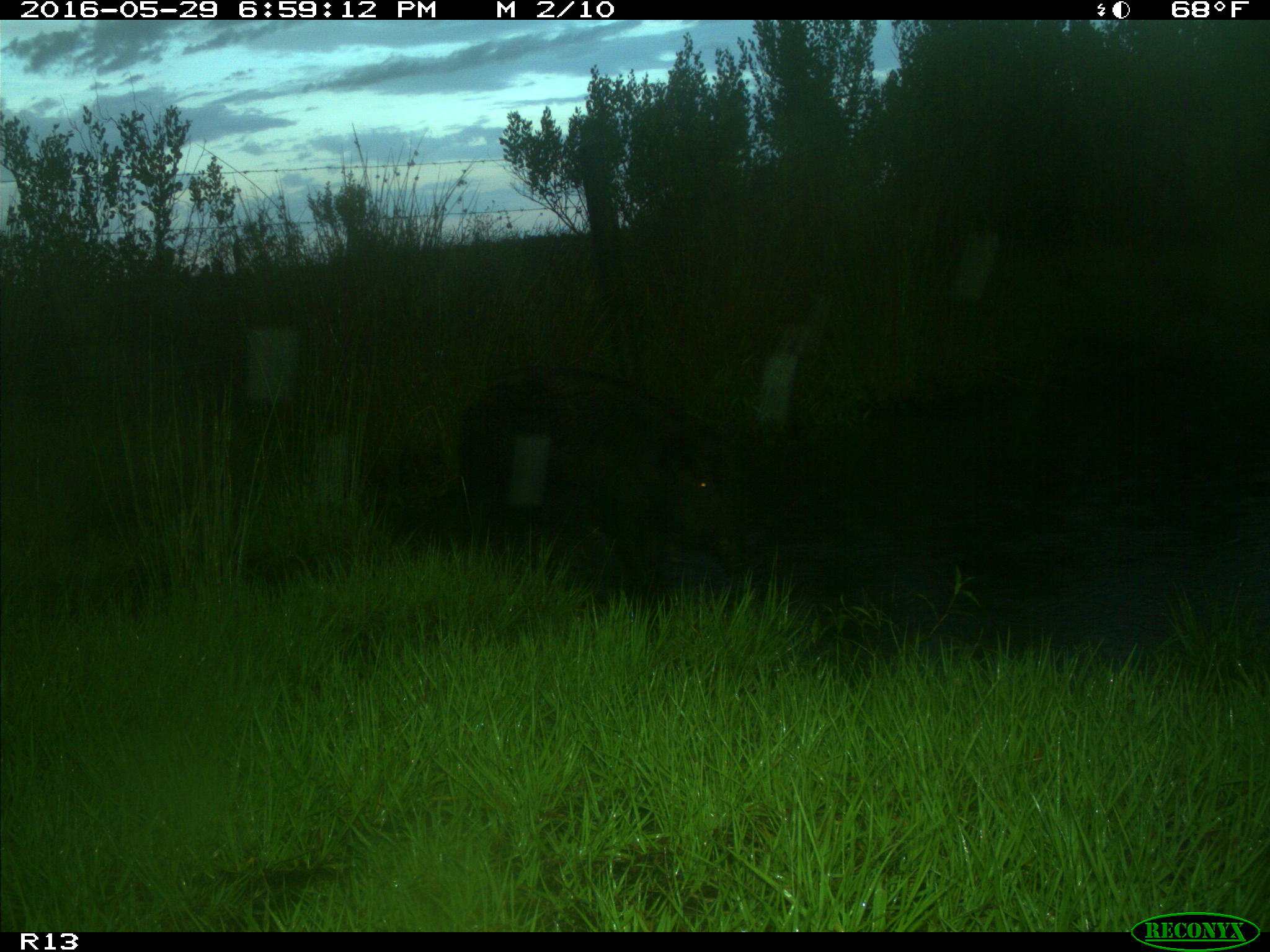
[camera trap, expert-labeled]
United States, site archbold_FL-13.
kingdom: Animalia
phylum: Chordata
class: Mammalia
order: Artiodactyla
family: Suidae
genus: Sus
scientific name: Sus scrofa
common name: wild boar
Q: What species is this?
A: Sus scrofa (wild boar).